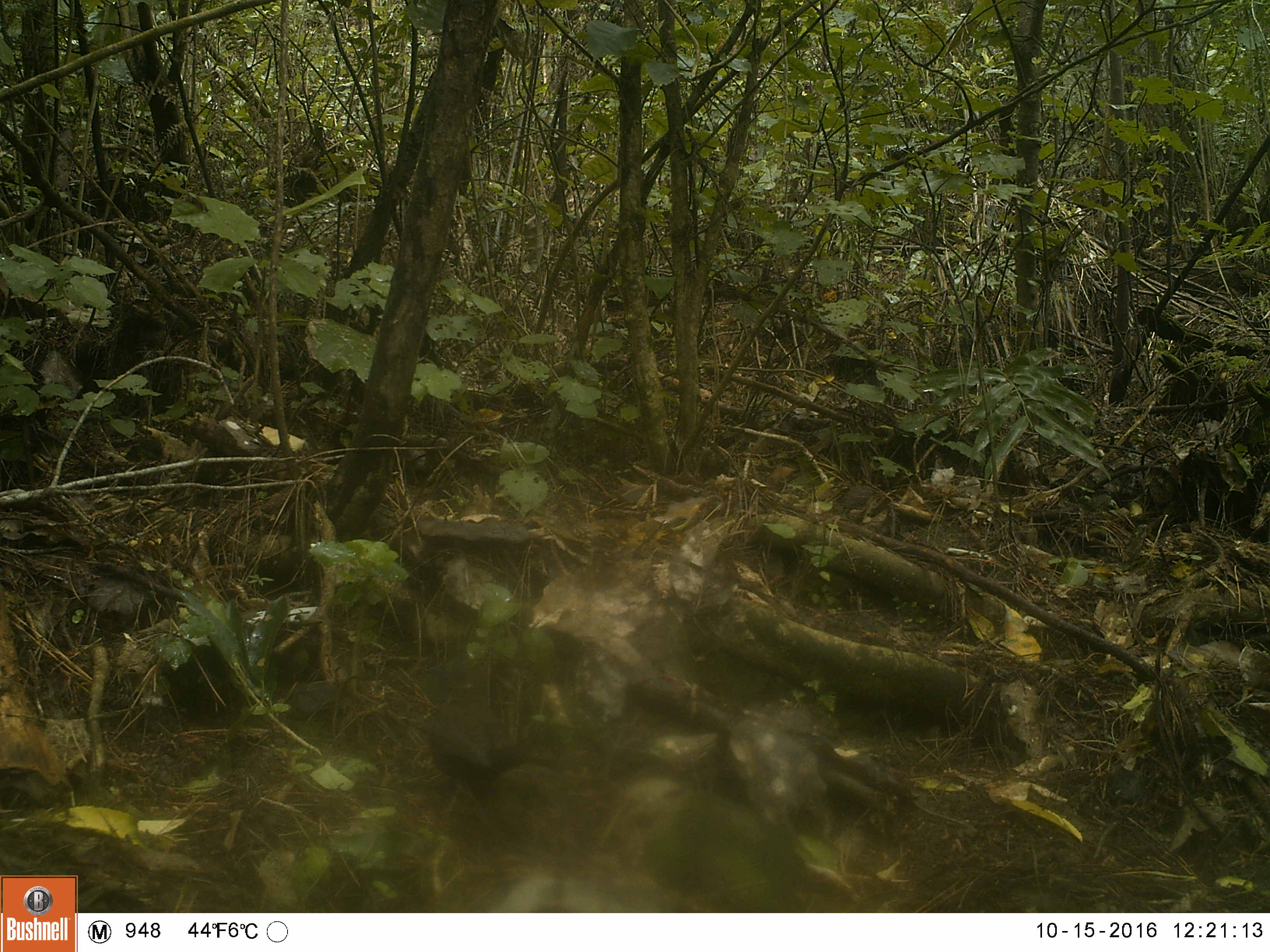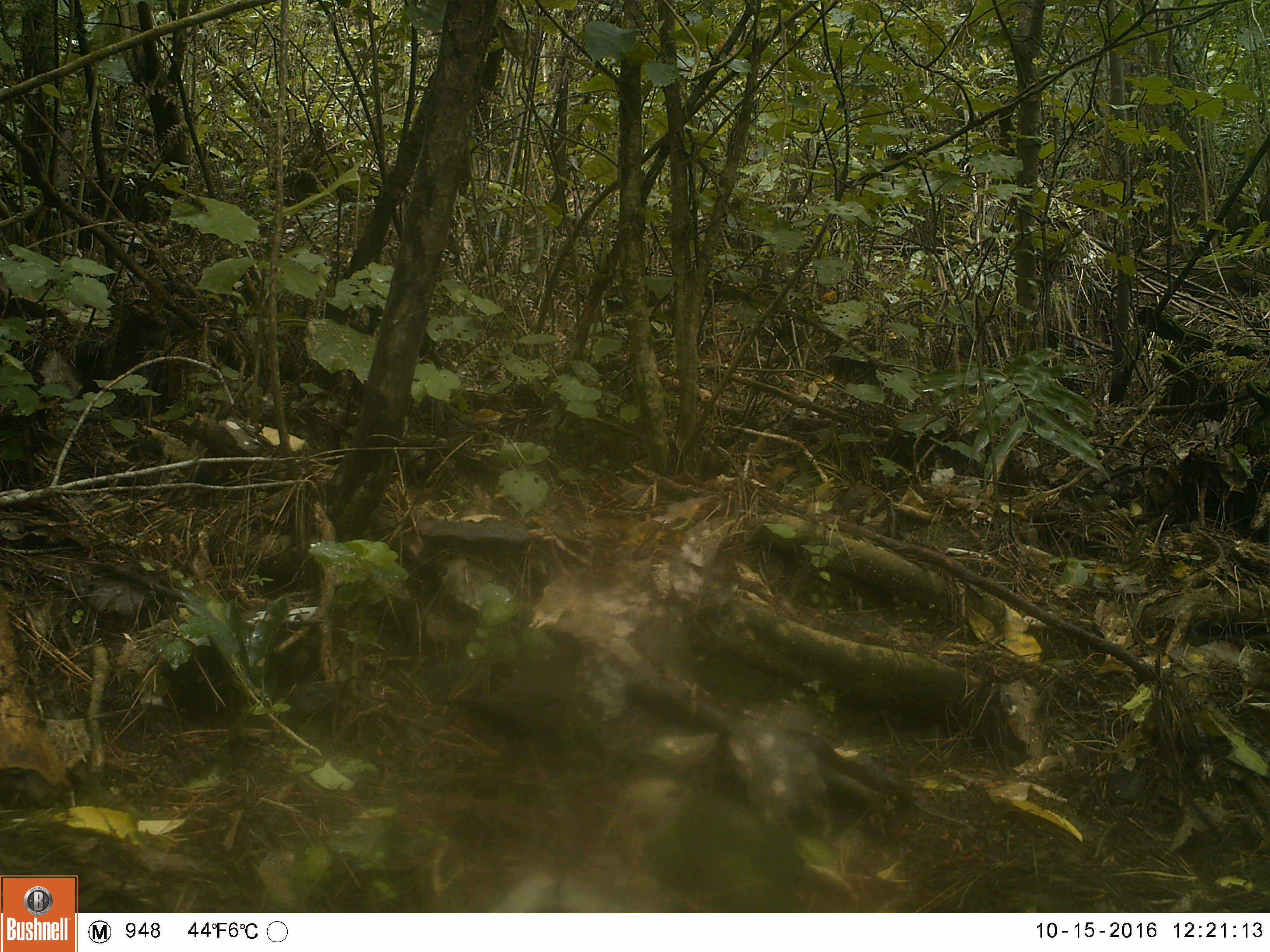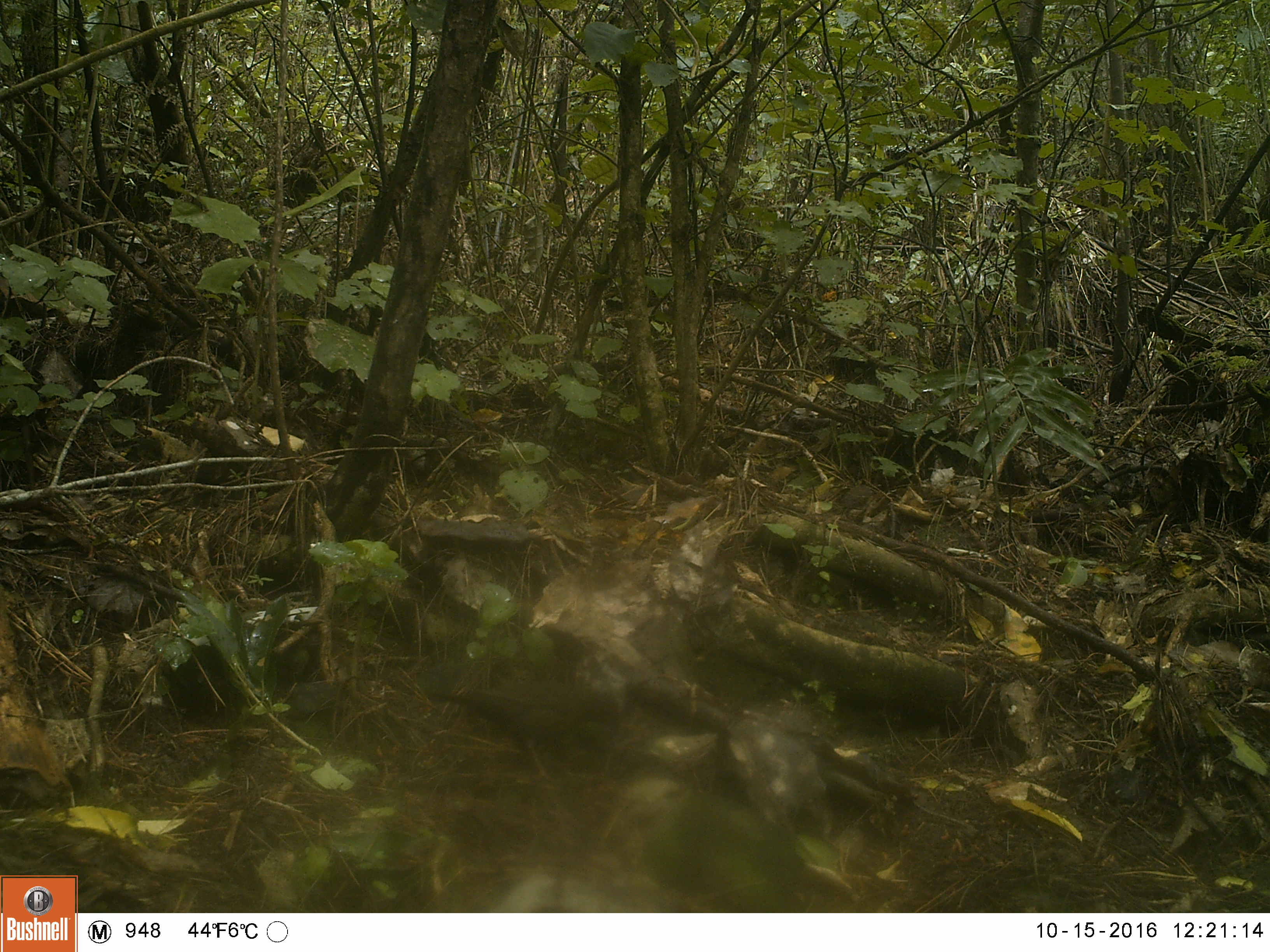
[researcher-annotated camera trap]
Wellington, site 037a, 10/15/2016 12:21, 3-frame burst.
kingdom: Animalia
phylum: Chordata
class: Aves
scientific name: Aves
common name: bird